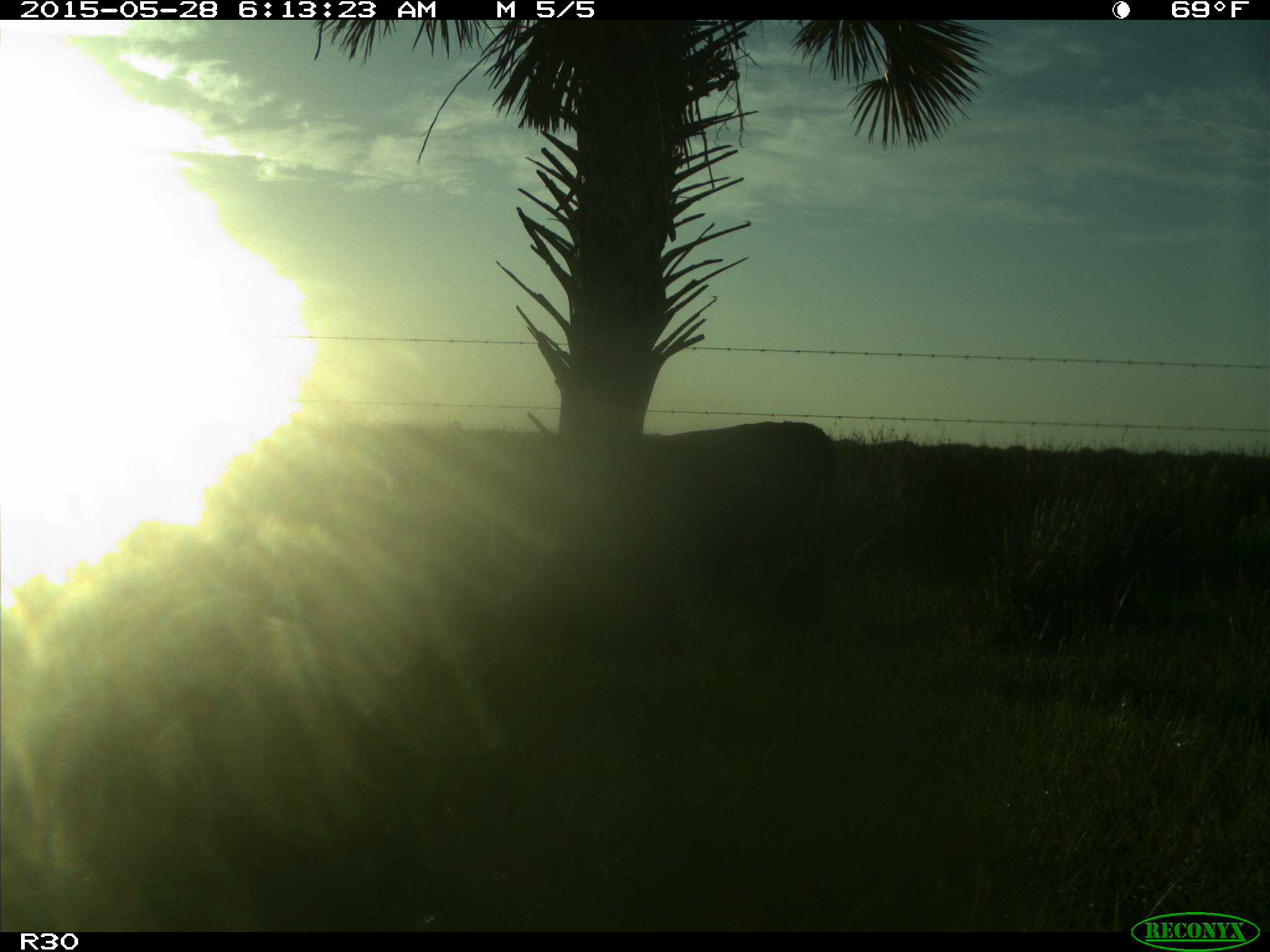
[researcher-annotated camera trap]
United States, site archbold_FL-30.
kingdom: Animalia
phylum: Chordata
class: Mammalia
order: Artiodactyla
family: Bovidae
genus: Bos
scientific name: Bos taurus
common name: domestic cow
Bos taurus (domestic cow).